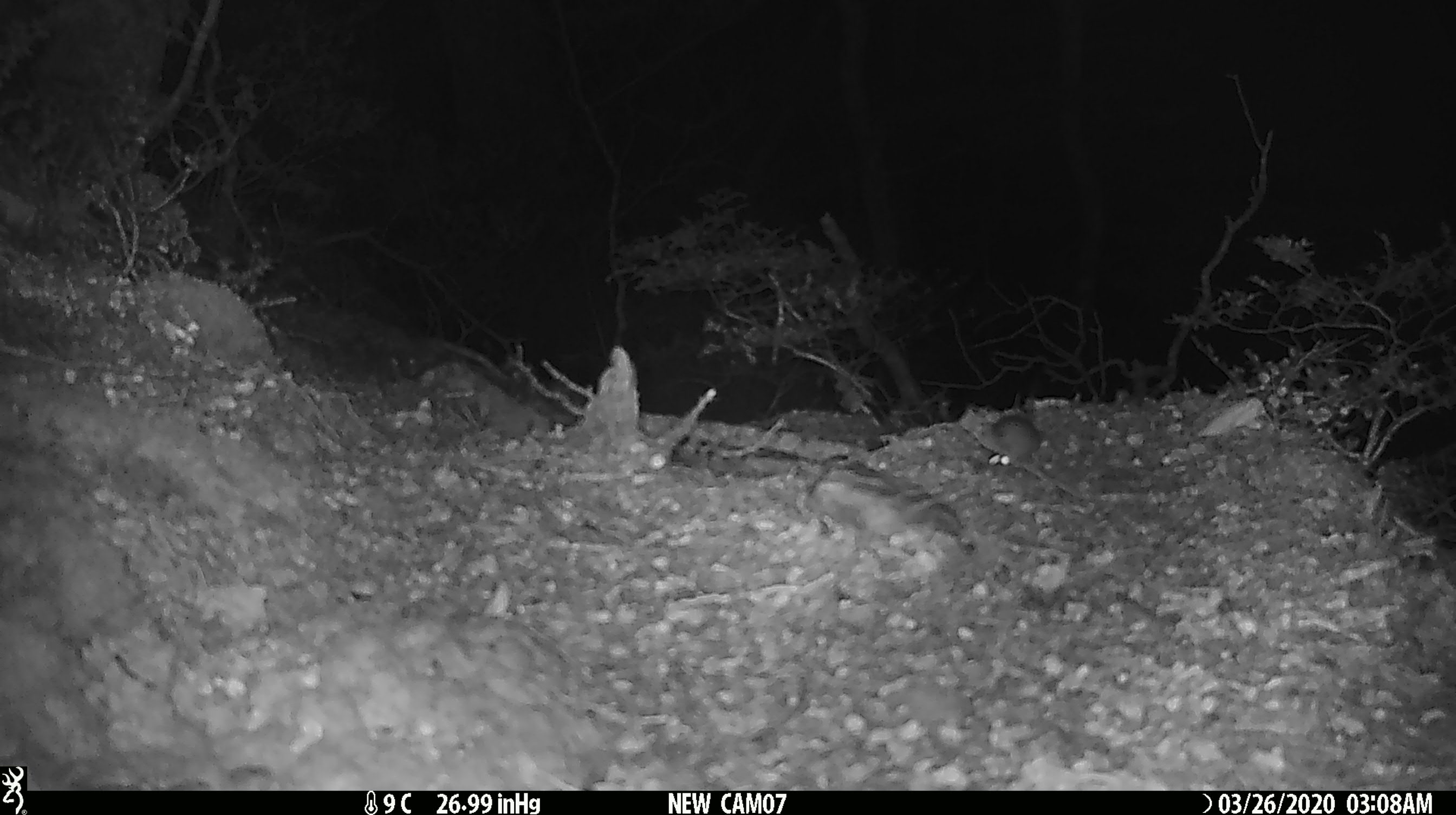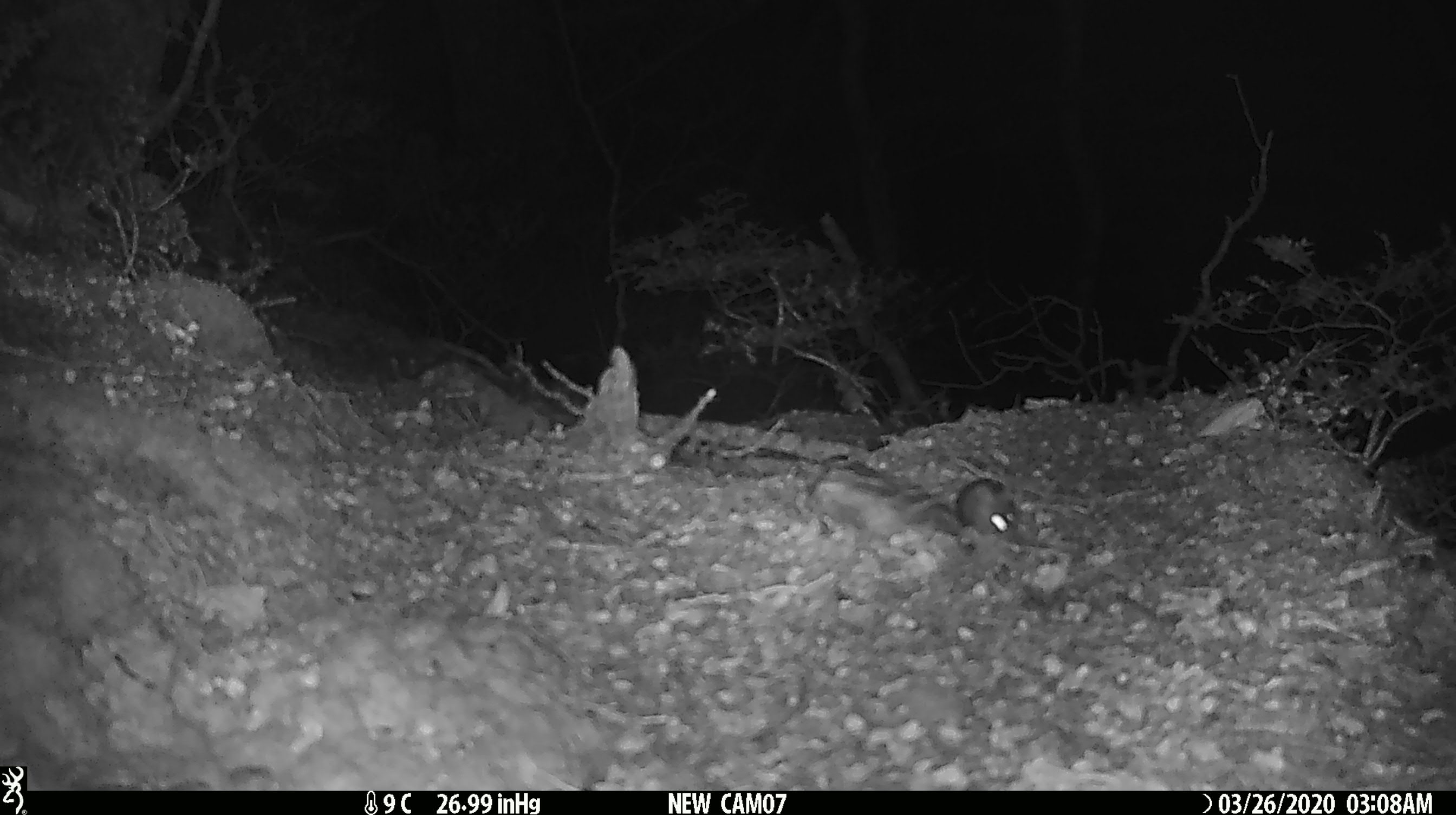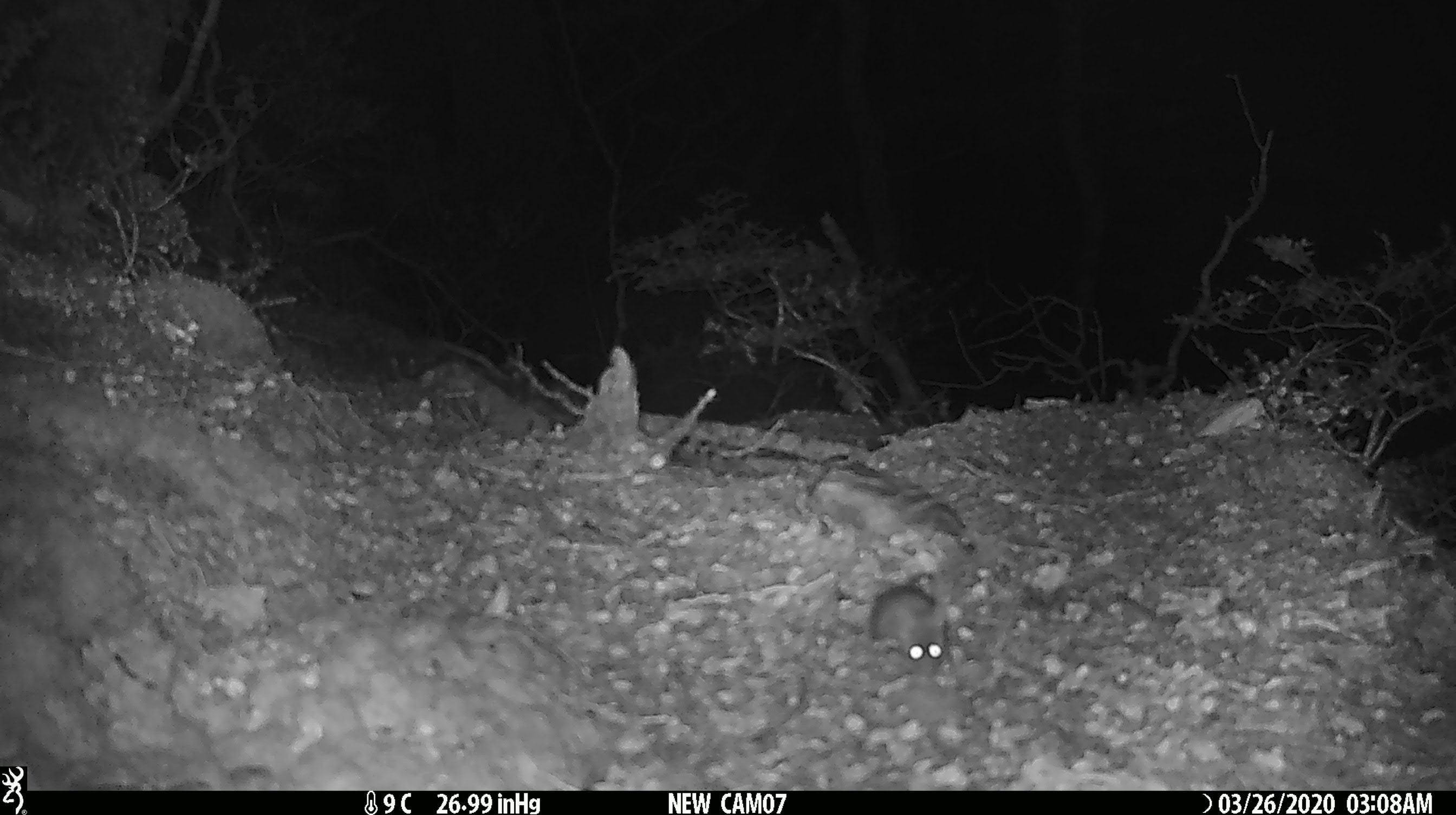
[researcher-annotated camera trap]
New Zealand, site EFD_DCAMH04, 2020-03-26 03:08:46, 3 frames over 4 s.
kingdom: Animalia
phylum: Chordata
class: Mammalia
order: Rodentia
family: Muridae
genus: Mus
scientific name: Mus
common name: mouse